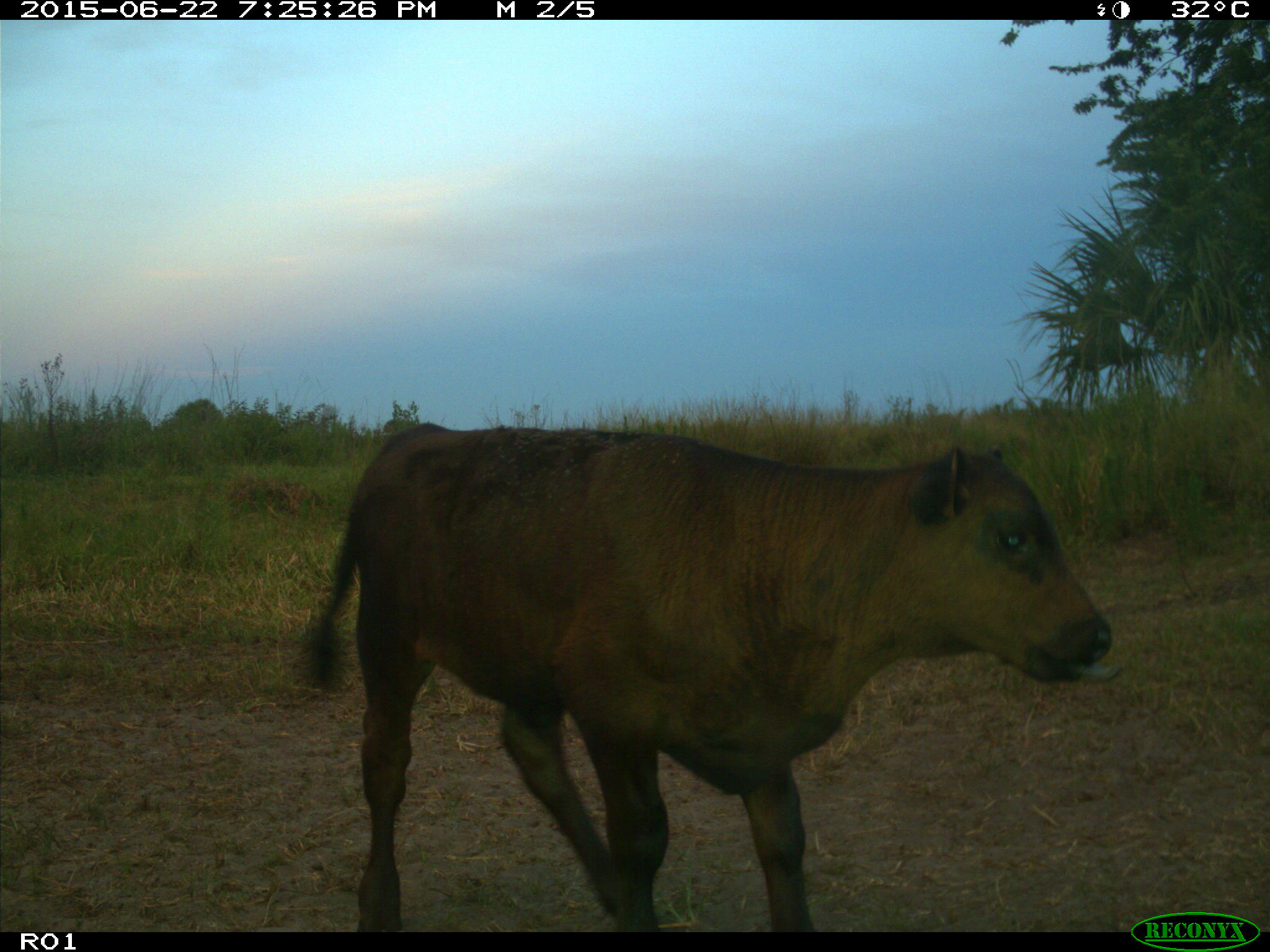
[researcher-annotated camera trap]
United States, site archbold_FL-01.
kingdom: Animalia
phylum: Chordata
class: Mammalia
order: Artiodactyla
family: Bovidae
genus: Bos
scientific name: Bos taurus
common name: domestic cow